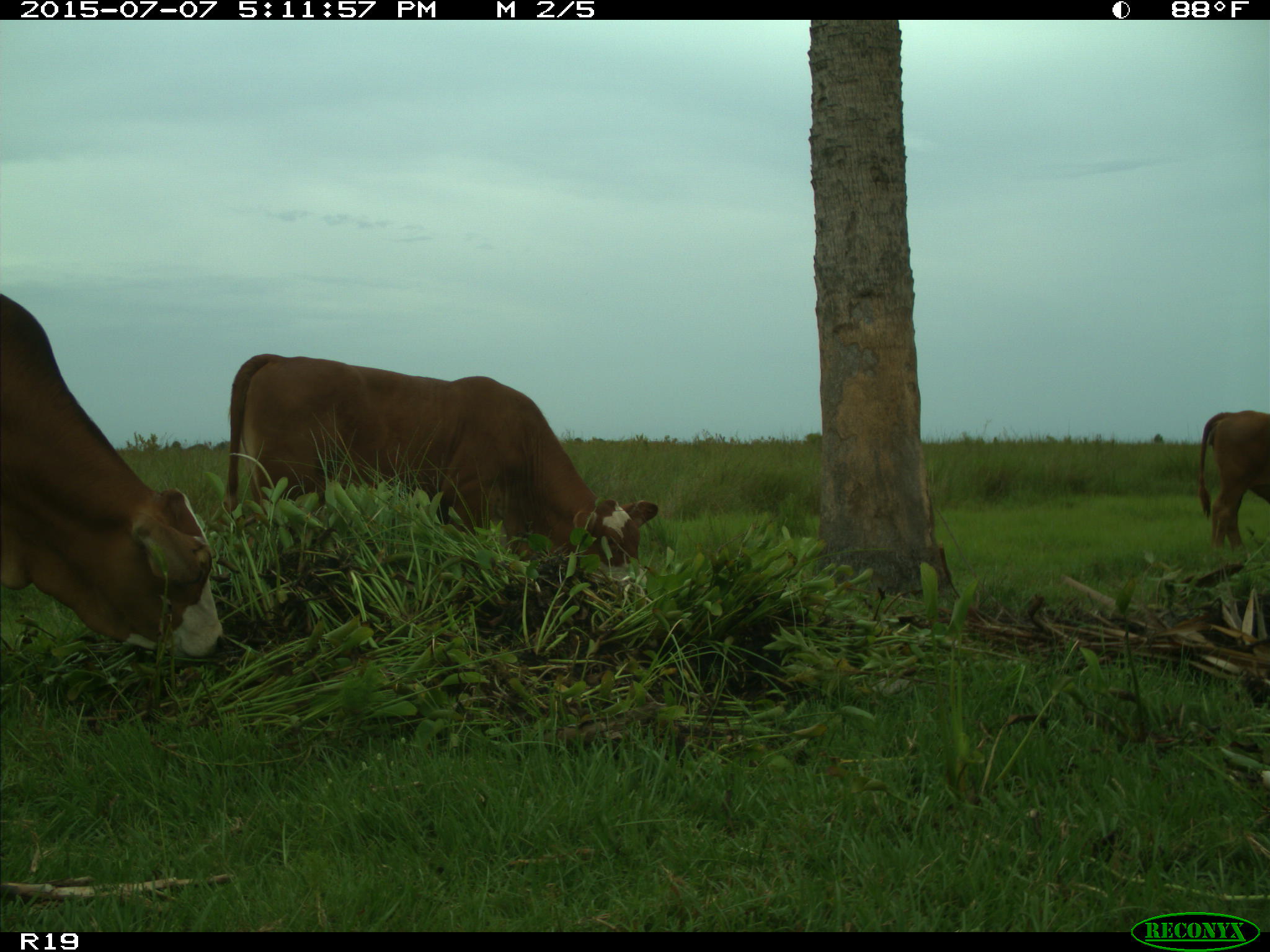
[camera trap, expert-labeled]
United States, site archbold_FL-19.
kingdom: Animalia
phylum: Chordata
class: Mammalia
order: Artiodactyla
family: Bovidae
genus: Bos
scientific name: Bos taurus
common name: domestic cow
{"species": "Bos taurus (domestic cow)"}